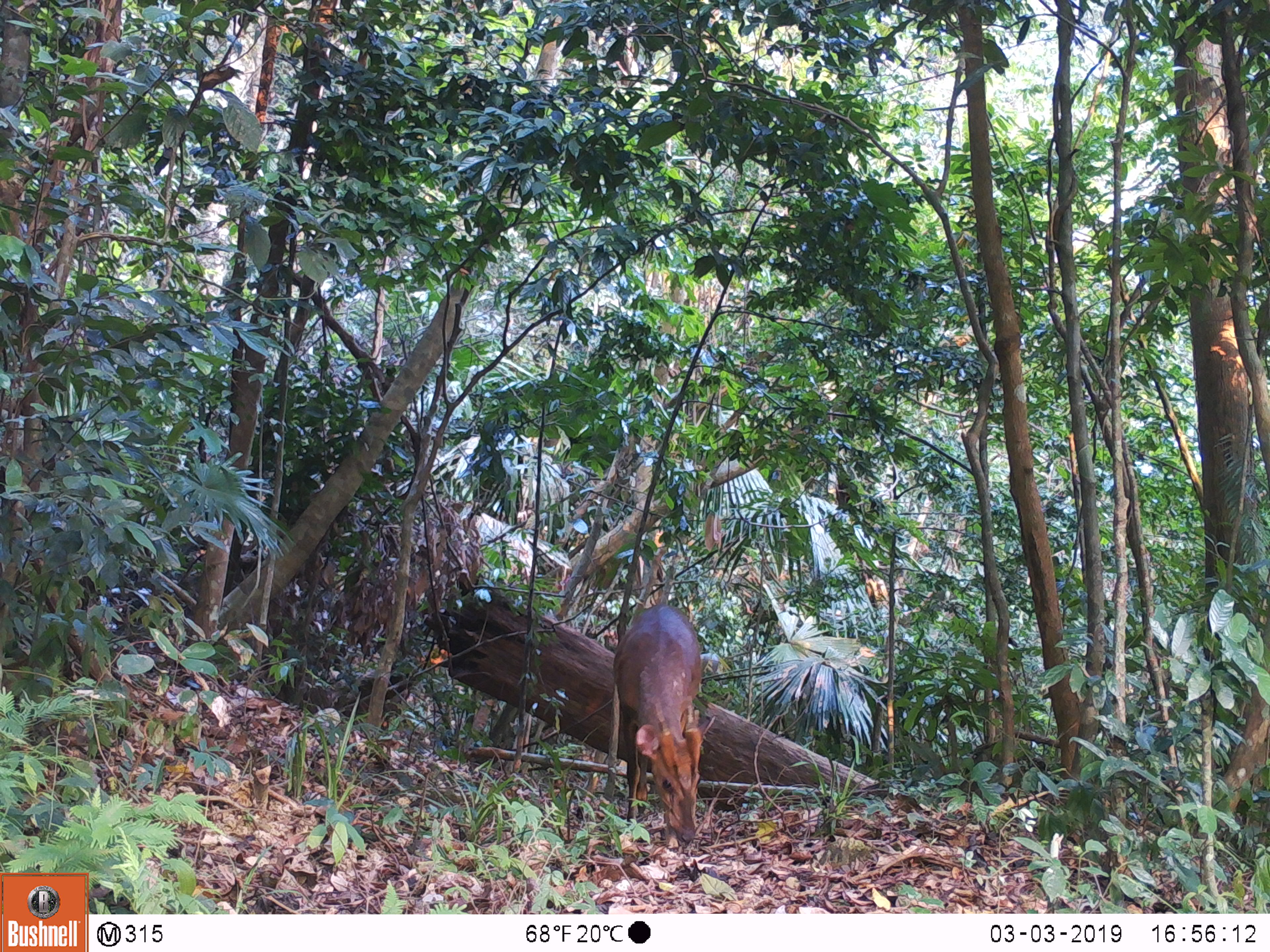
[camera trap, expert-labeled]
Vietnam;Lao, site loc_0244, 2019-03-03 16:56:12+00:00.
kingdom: Animalia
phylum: Chordata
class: Mammalia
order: Artiodactyla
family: Cervidae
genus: Muntiacus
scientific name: Muntiacus vuquangensis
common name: large-antlered muntjac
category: large antlered muntjac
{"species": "large antlered muntjac (large-antlered muntjac) (Muntiacus vuquangensis)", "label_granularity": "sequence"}